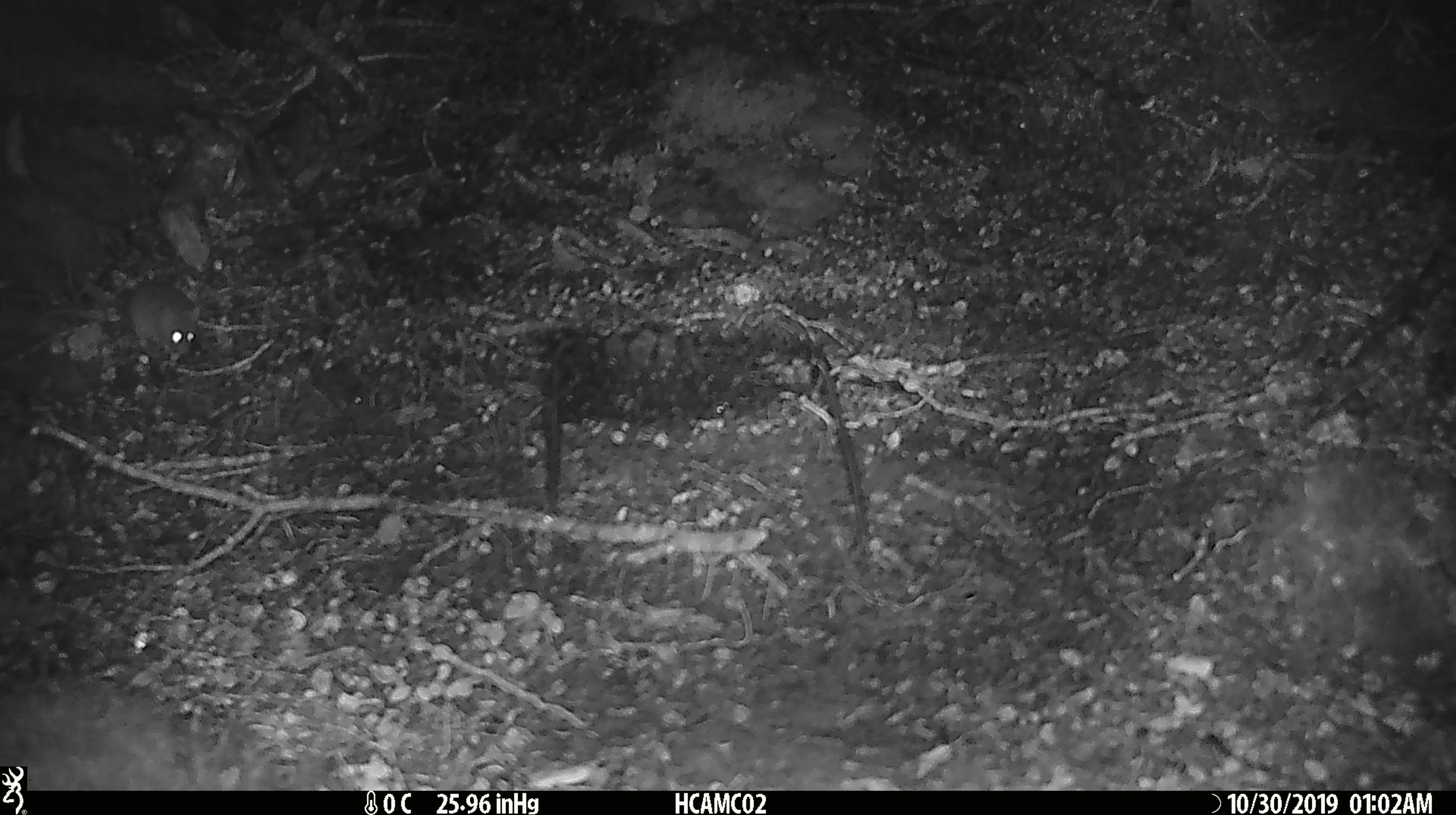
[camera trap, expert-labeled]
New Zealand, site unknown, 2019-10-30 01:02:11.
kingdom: Animalia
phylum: Chordata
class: Mammalia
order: Rodentia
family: Muridae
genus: Mus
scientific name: Mus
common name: mouse